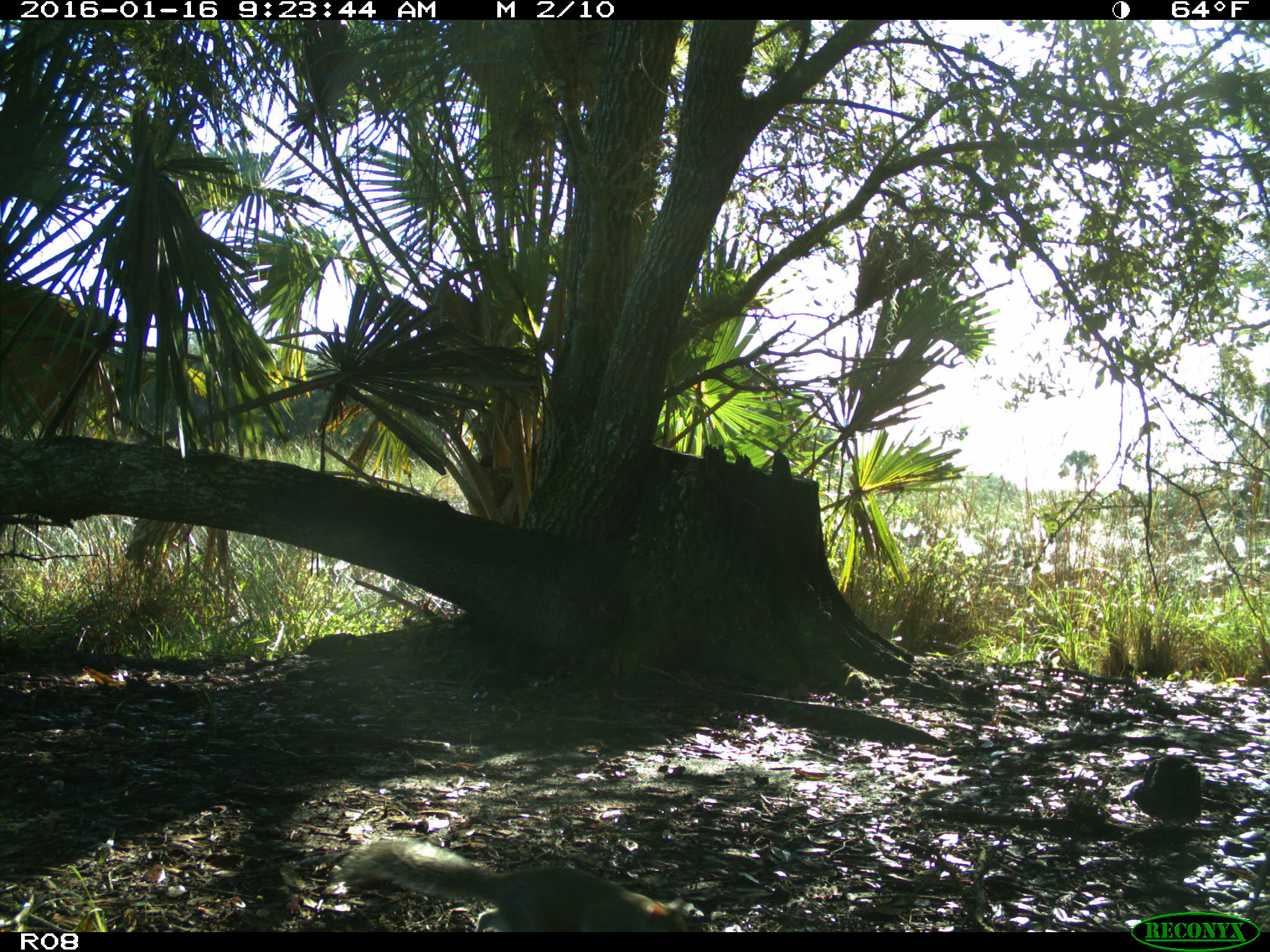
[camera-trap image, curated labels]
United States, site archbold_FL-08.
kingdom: Animalia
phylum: Chordata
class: Mammalia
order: Rodentia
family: Sciuridae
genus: Sciurus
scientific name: Sciurus carolinensis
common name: eastern gray squirrel